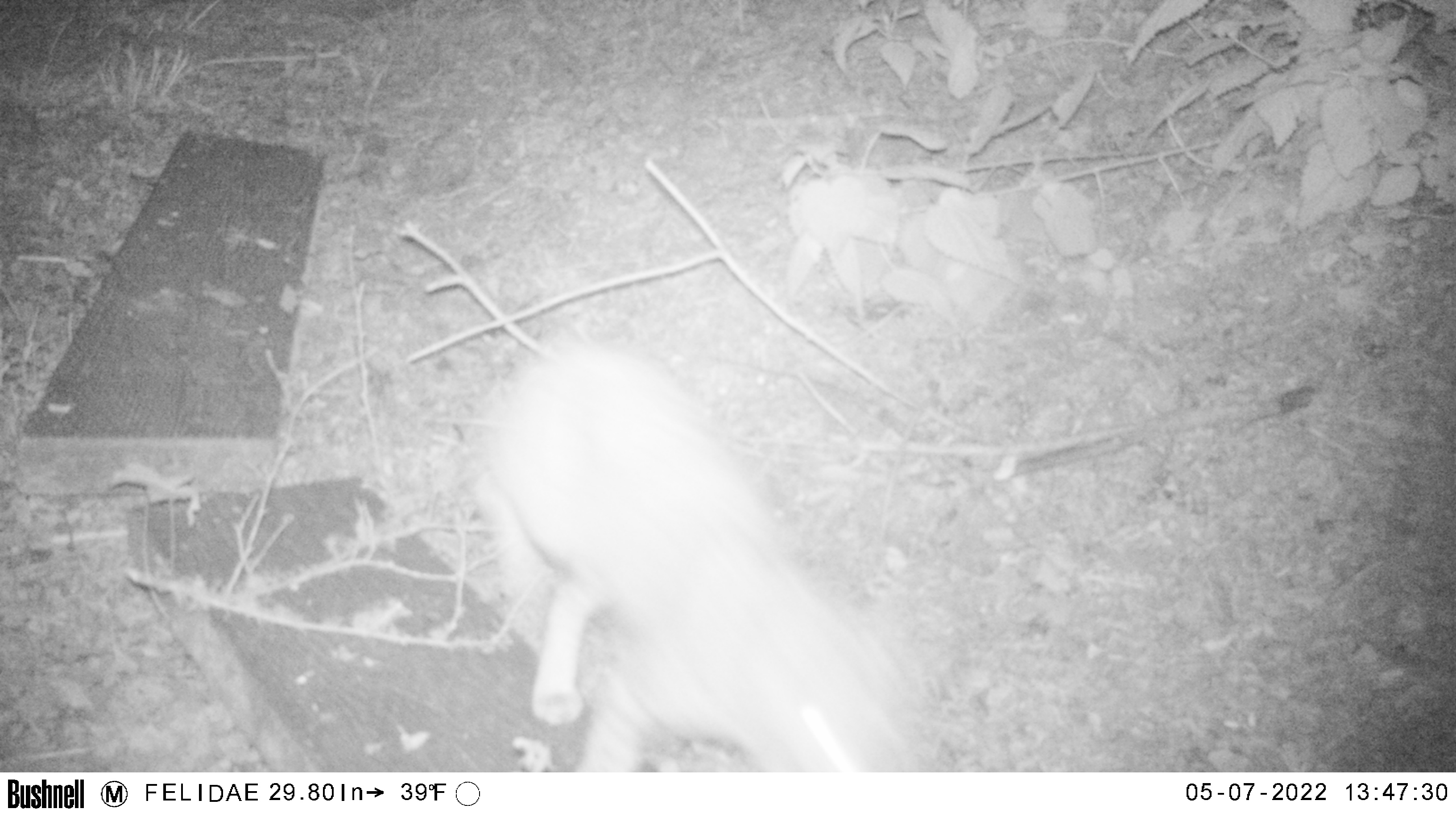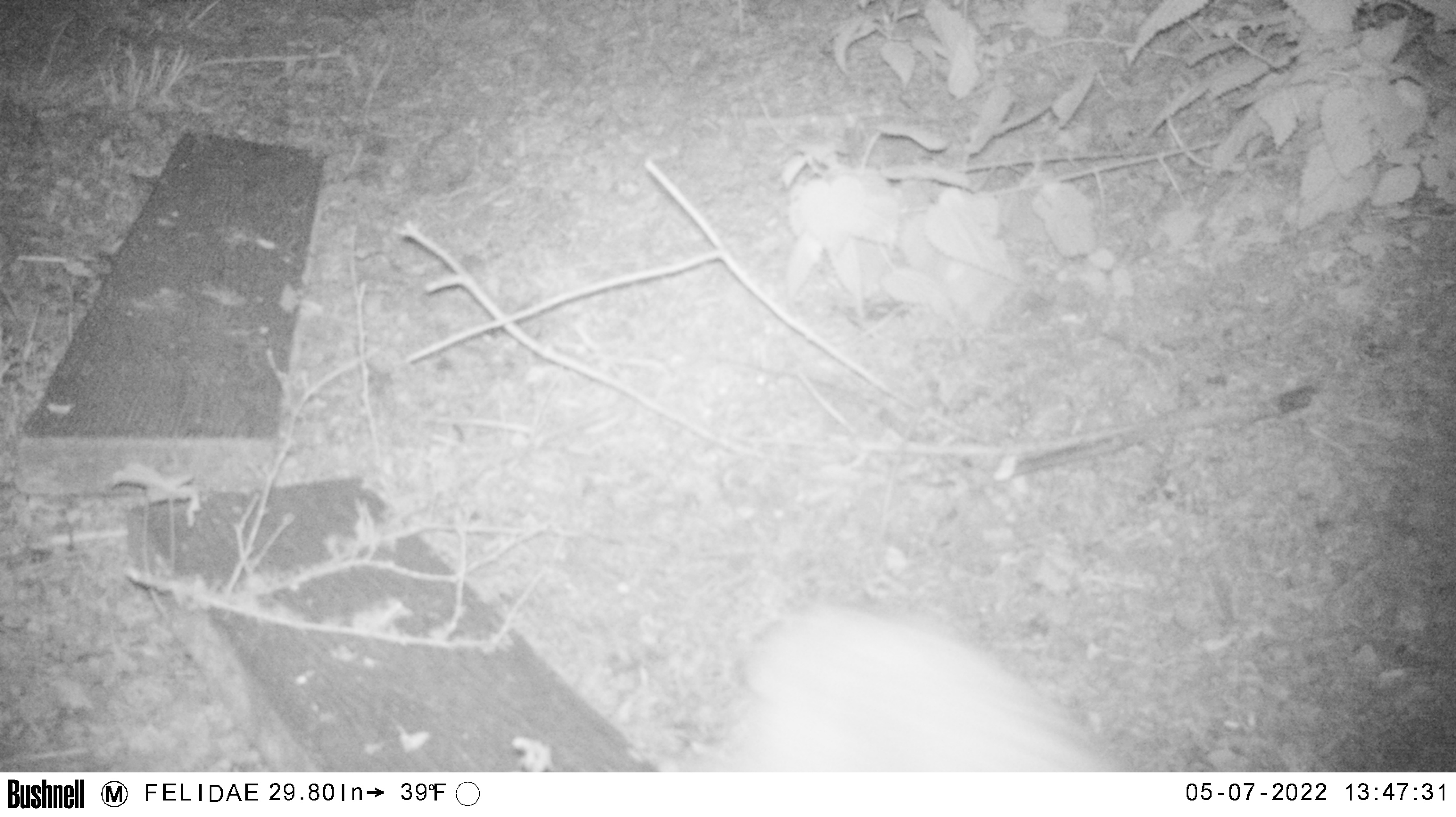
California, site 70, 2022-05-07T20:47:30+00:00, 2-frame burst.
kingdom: Animalia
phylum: Chordata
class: Mammalia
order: Carnivora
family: Felidae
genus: Lynx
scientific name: Lynx rufus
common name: bobcat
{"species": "bobcat (Lynx rufus)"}